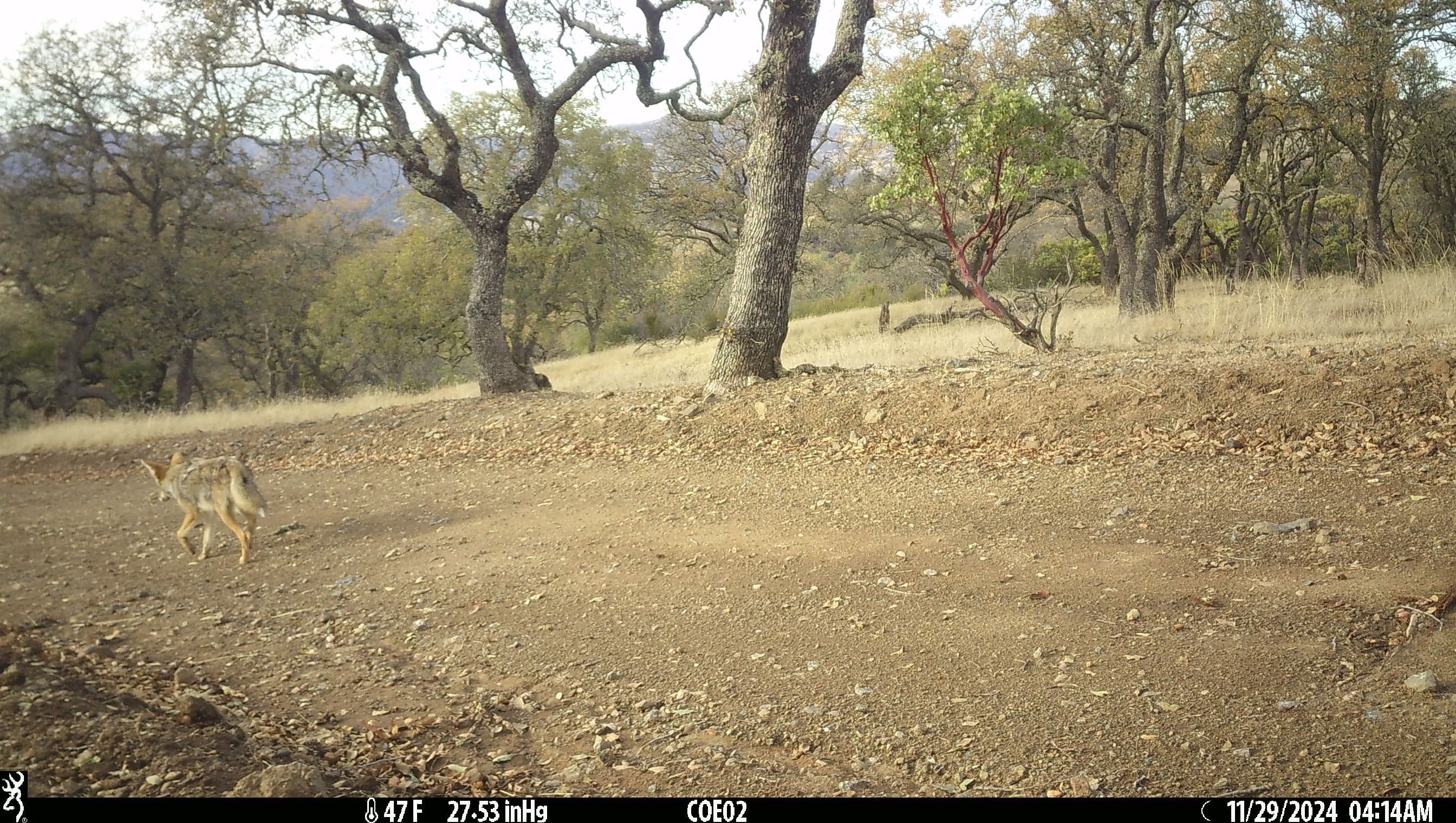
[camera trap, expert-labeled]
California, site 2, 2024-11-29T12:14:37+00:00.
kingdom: Animalia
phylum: Chordata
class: Mammalia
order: Carnivora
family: Canidae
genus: Canis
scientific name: Canis latrans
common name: coyote